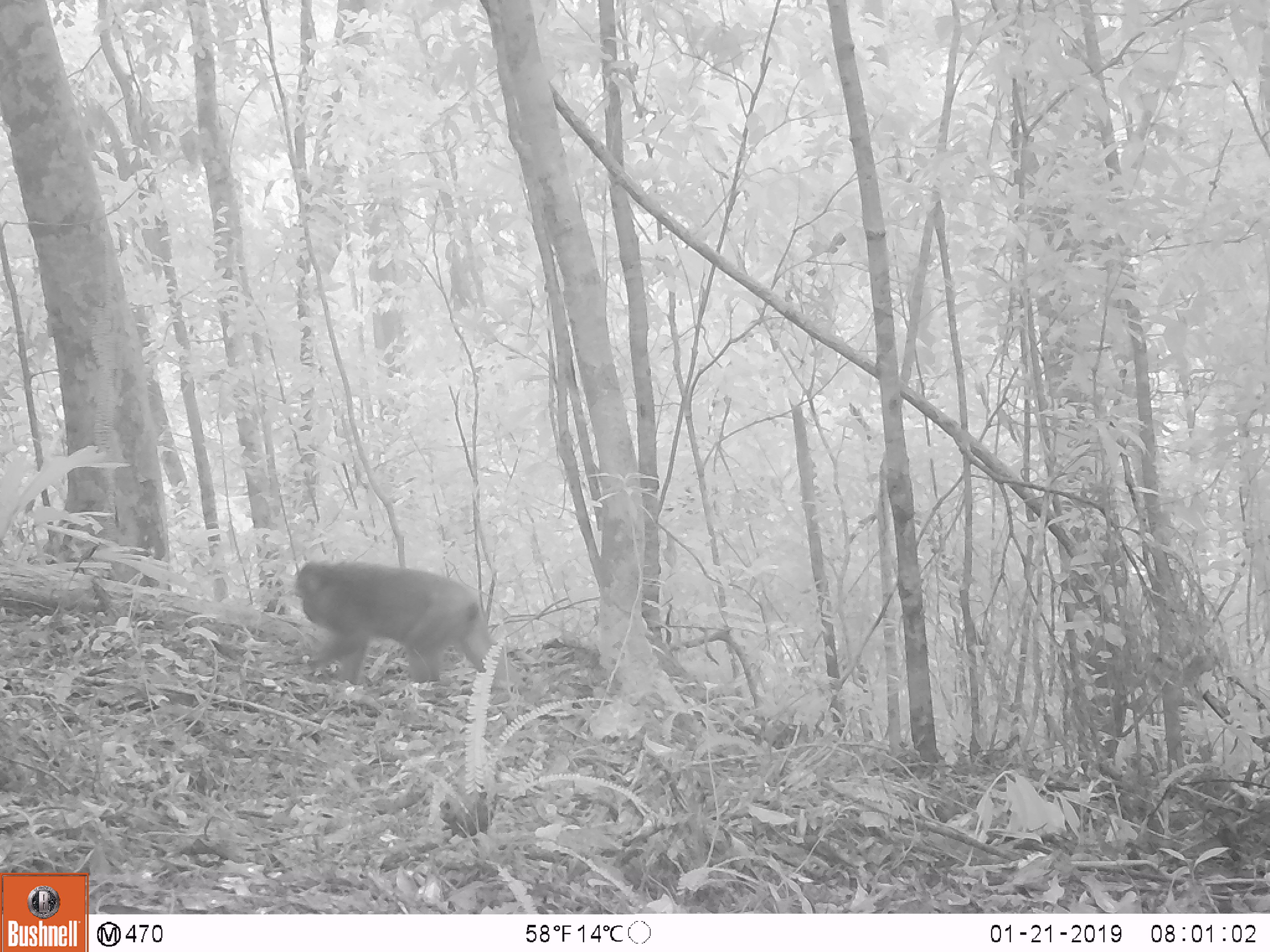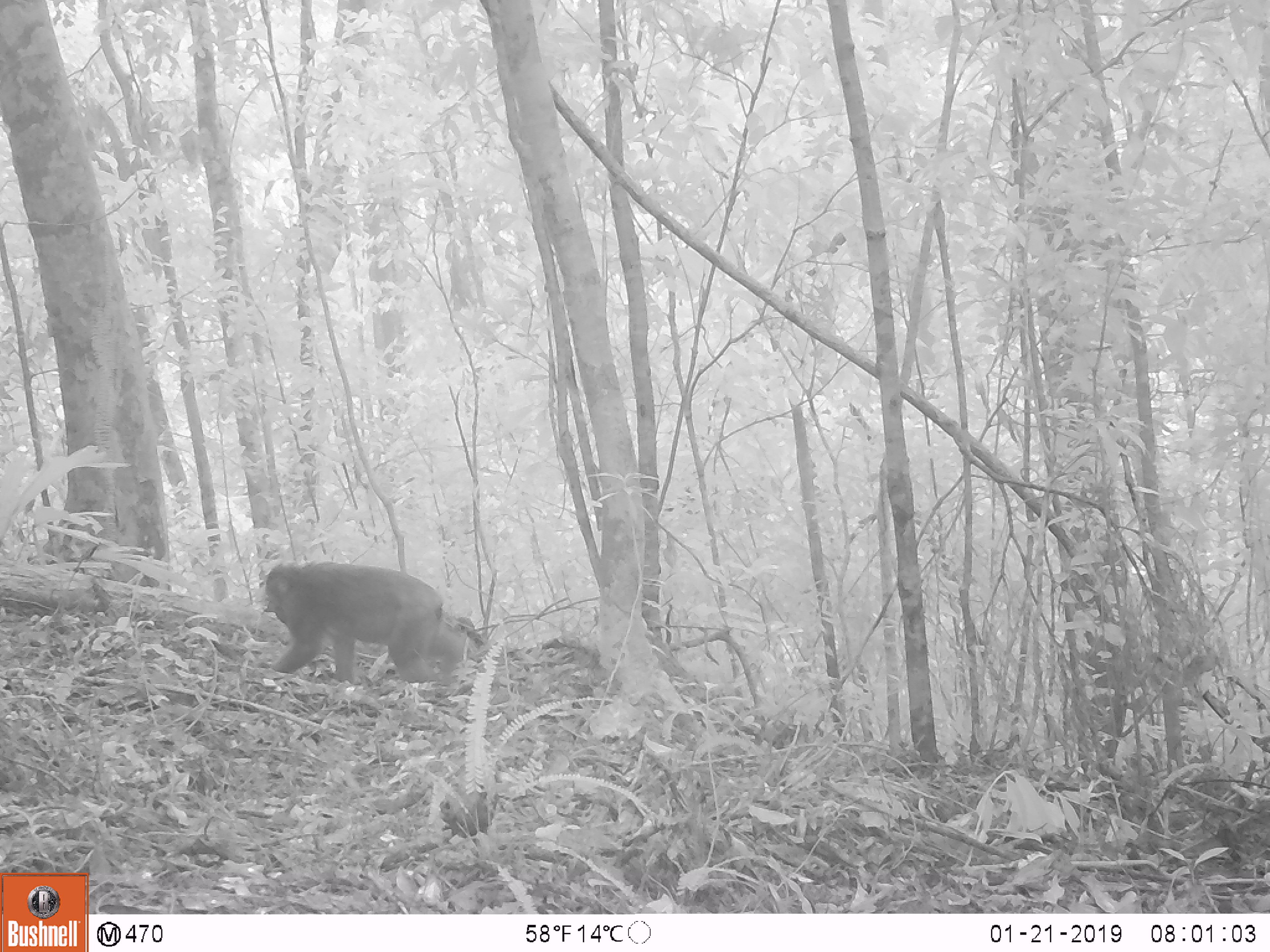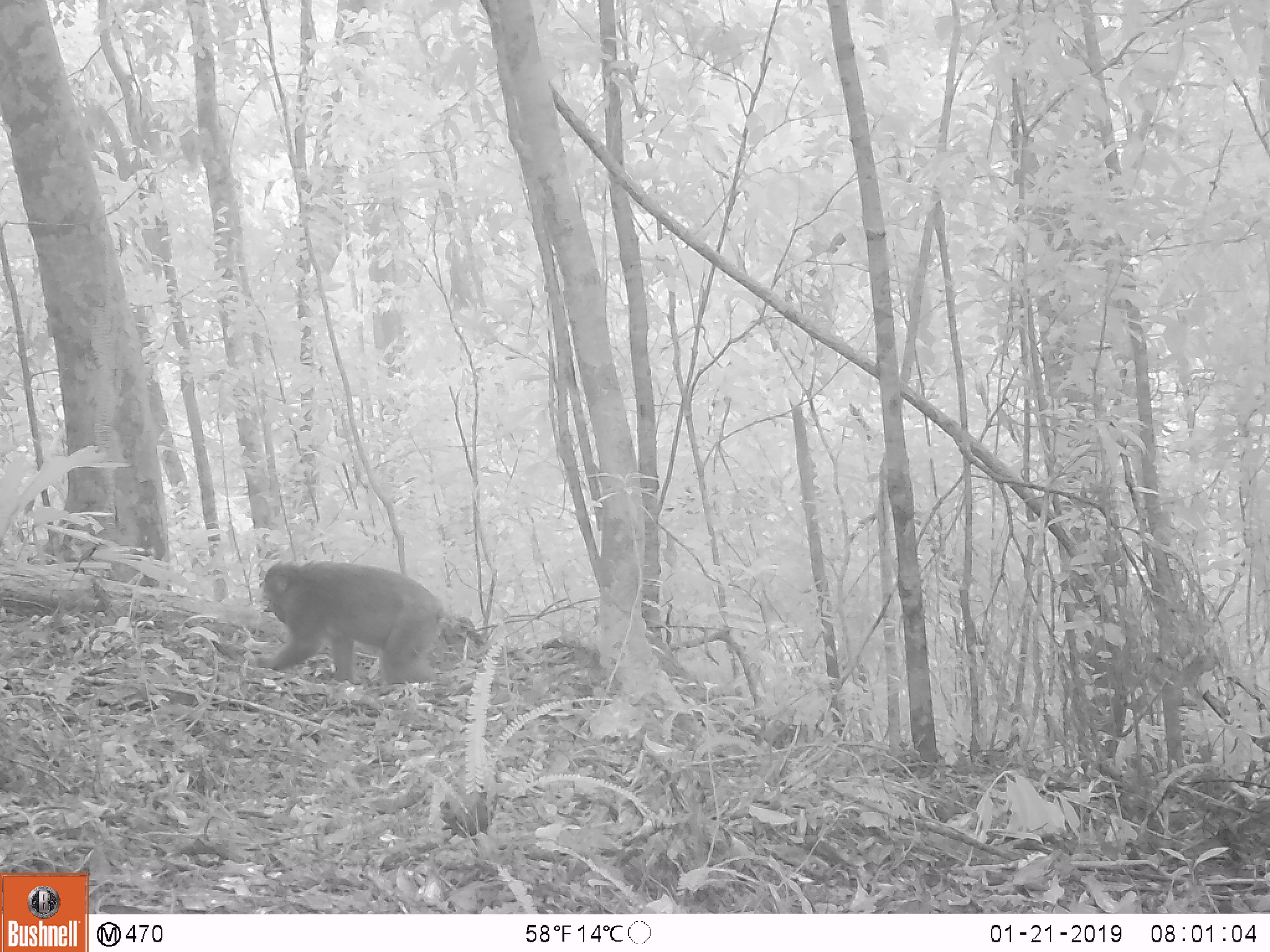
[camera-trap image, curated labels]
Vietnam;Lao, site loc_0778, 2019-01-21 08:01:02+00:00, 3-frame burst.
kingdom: Animalia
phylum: Chordata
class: Mammalia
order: Primates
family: Cercopithecidae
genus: Macaca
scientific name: Macaca arctoides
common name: stump-tailed macaque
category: stump tailed macaque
Stump tailed macaque (stump-tailed macaque) (Macaca arctoides). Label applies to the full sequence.